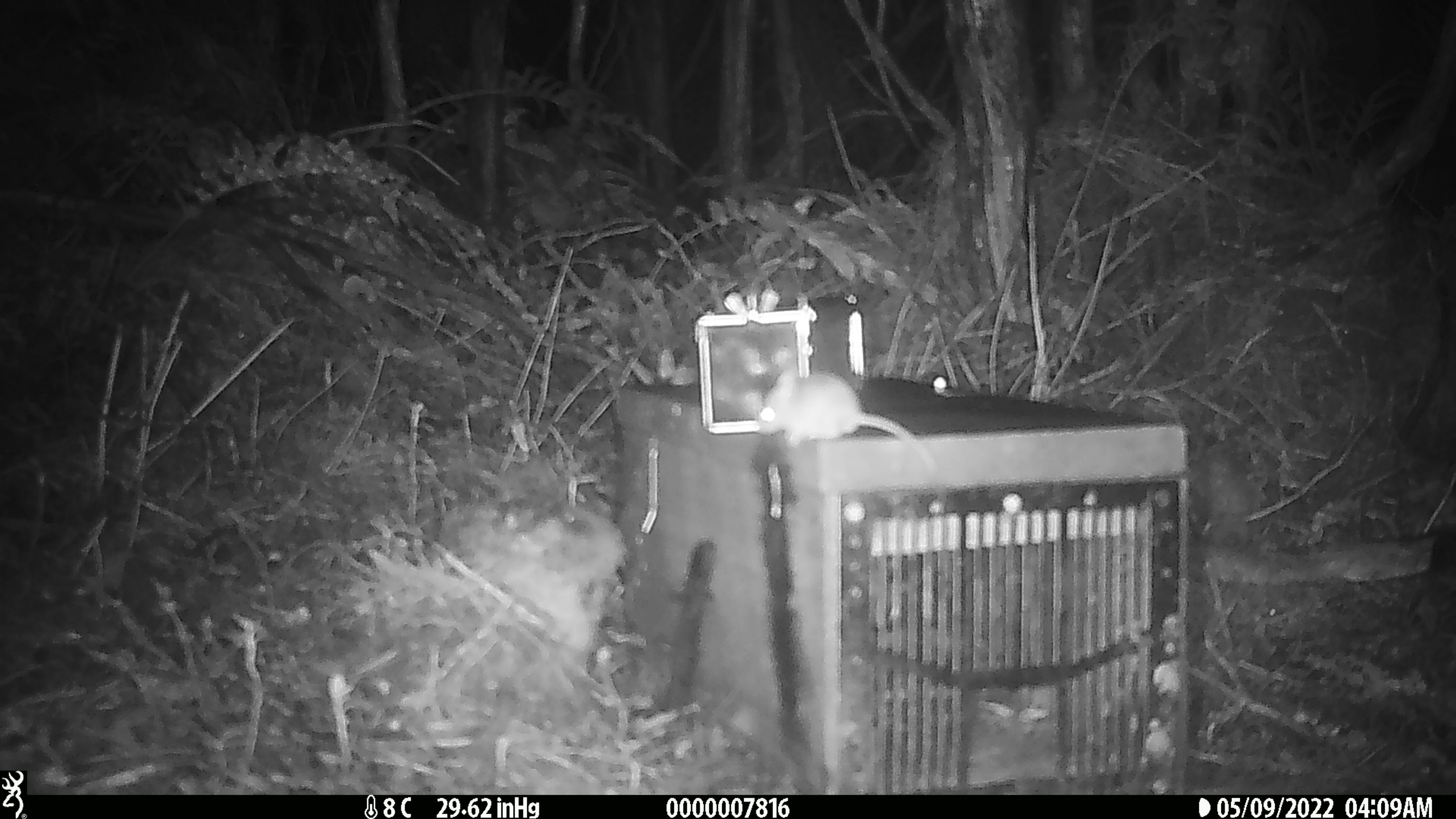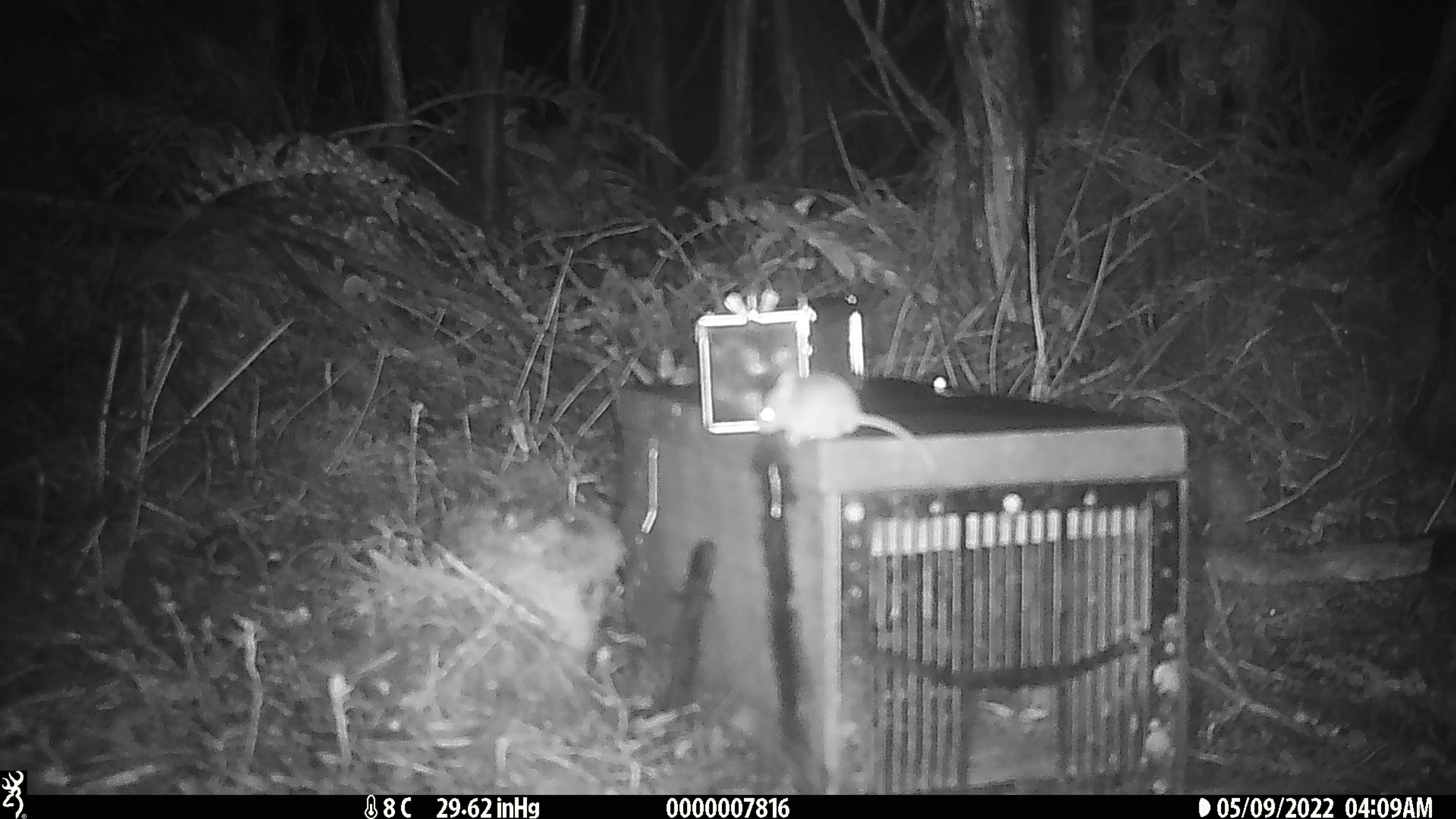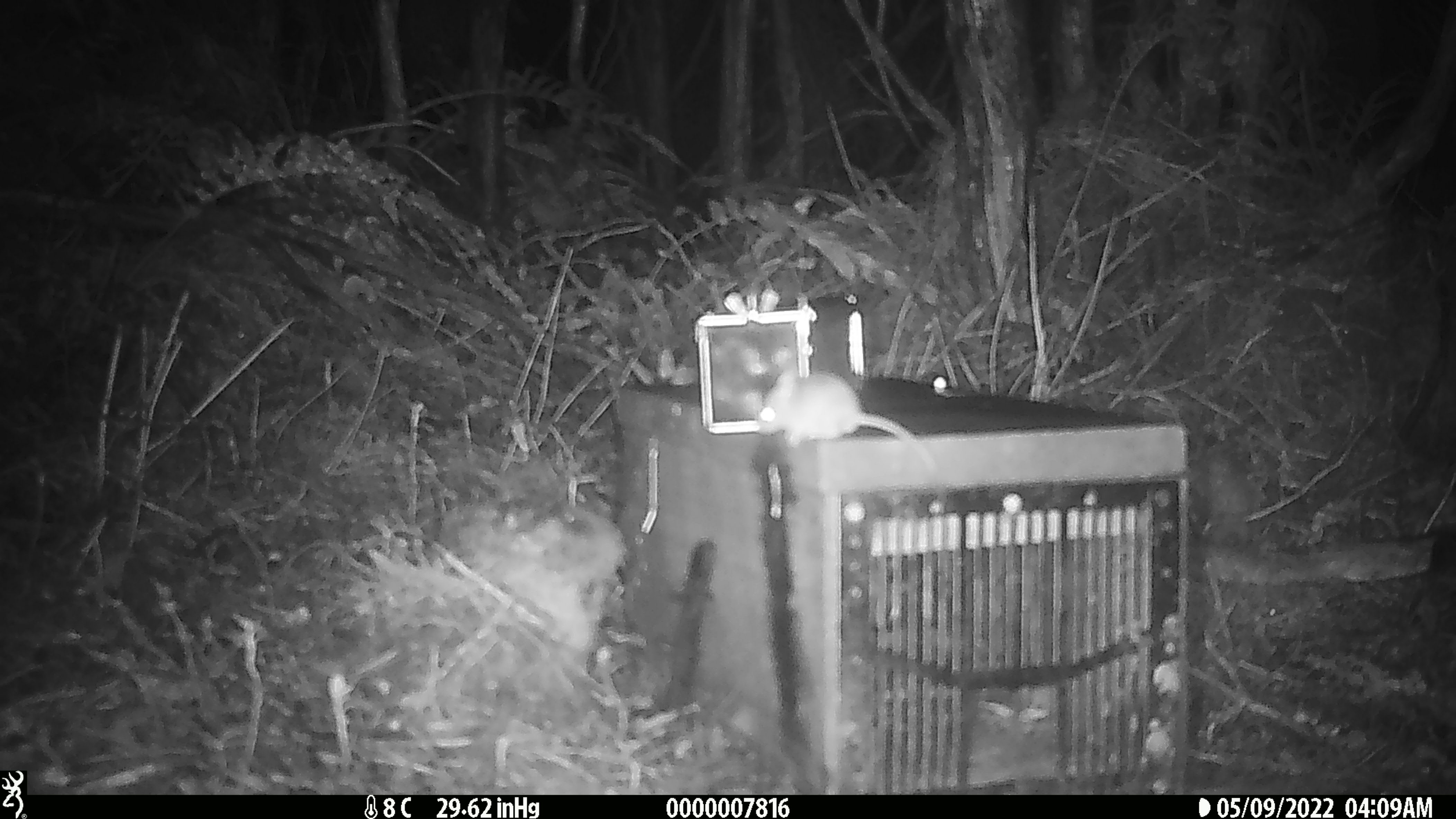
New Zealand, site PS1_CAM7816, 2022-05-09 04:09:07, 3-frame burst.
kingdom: Animalia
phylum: Chordata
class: Mammalia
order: Rodentia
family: Muridae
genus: Mus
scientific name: Mus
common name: mouse